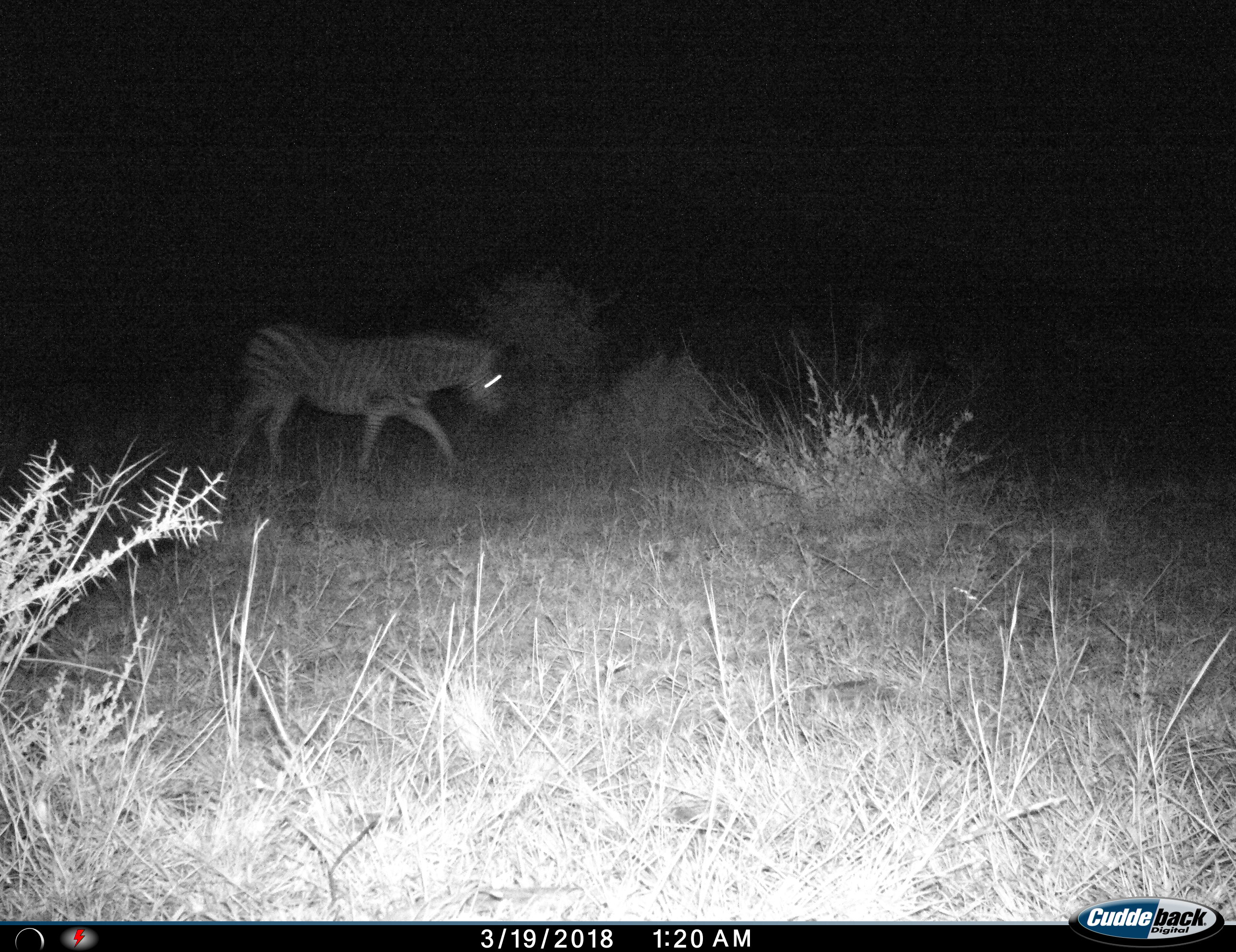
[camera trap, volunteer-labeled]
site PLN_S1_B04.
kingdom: Animalia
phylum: Chordata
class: Mammalia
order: Perissodactyla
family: Equidae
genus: Equus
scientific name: Equus quagga burchellii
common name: burchell's zebra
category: zebraburchells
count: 1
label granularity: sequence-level